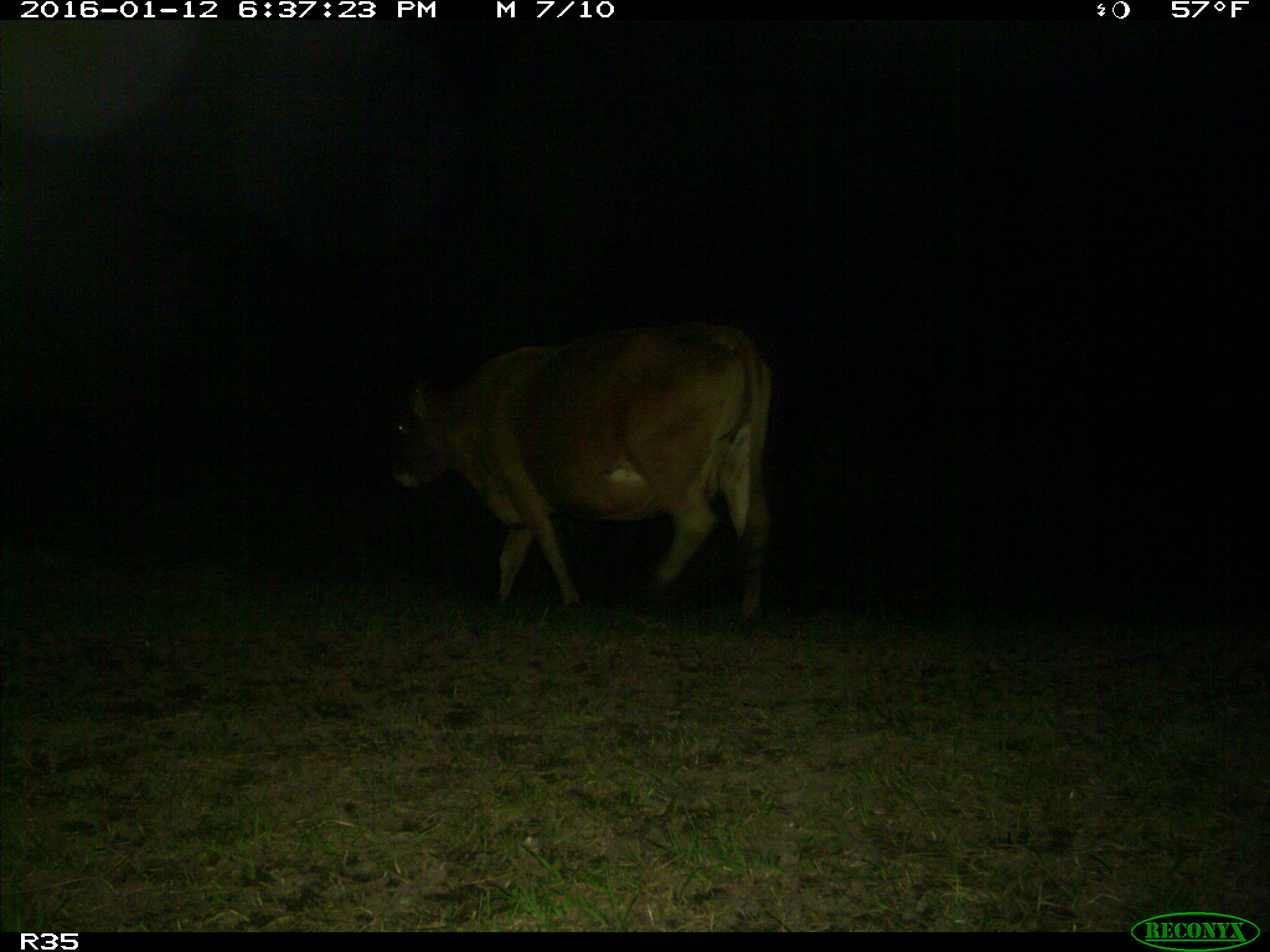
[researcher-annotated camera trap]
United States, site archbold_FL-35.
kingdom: Animalia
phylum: Chordata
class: Mammalia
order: Artiodactyla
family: Bovidae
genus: Bos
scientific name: Bos taurus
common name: domestic cow